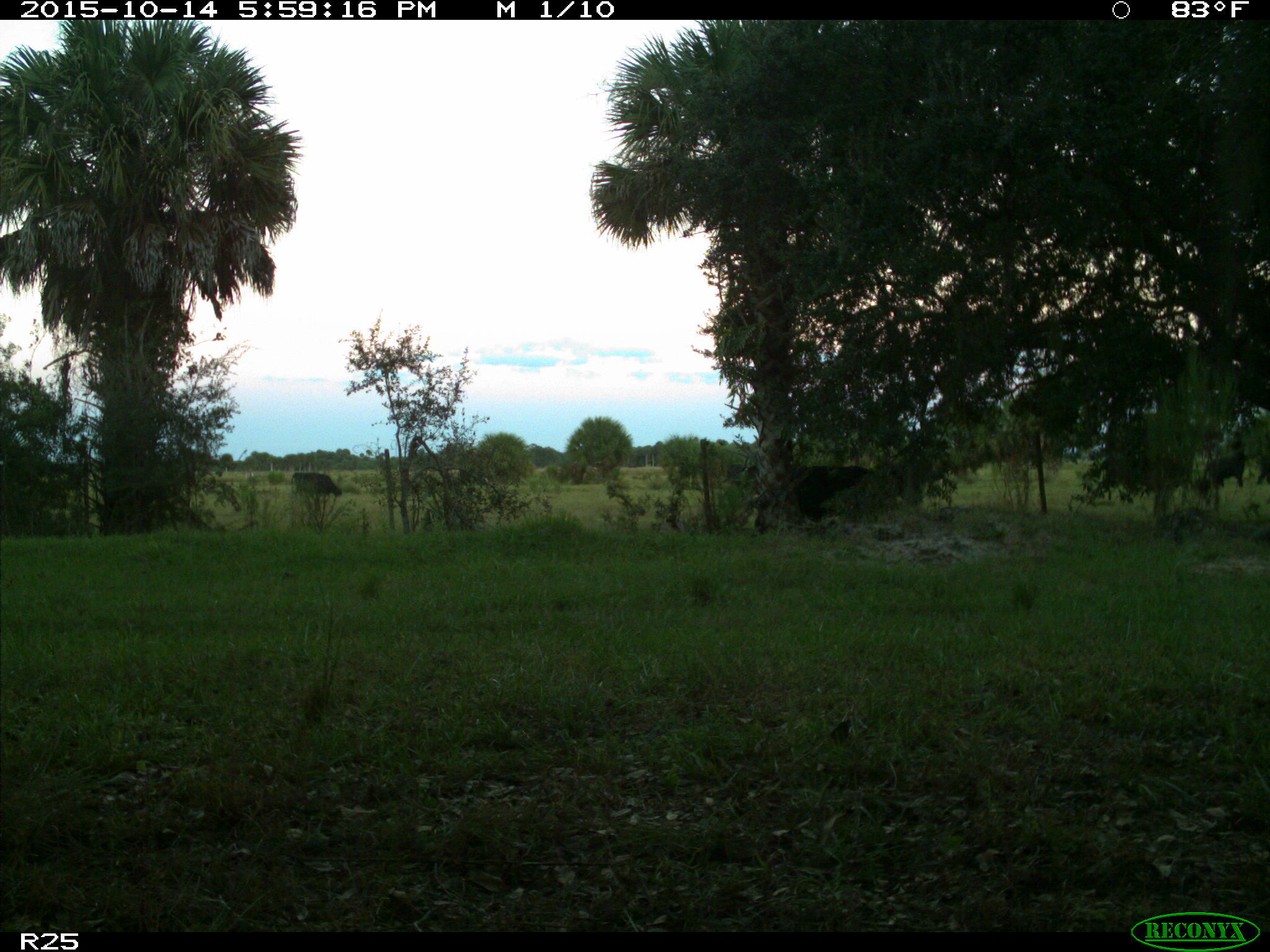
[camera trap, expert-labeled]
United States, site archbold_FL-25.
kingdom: Animalia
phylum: Chordata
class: Mammalia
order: Artiodactyla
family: Bovidae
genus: Bos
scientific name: Bos taurus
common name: domestic cow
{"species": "Bos taurus (domestic cow)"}